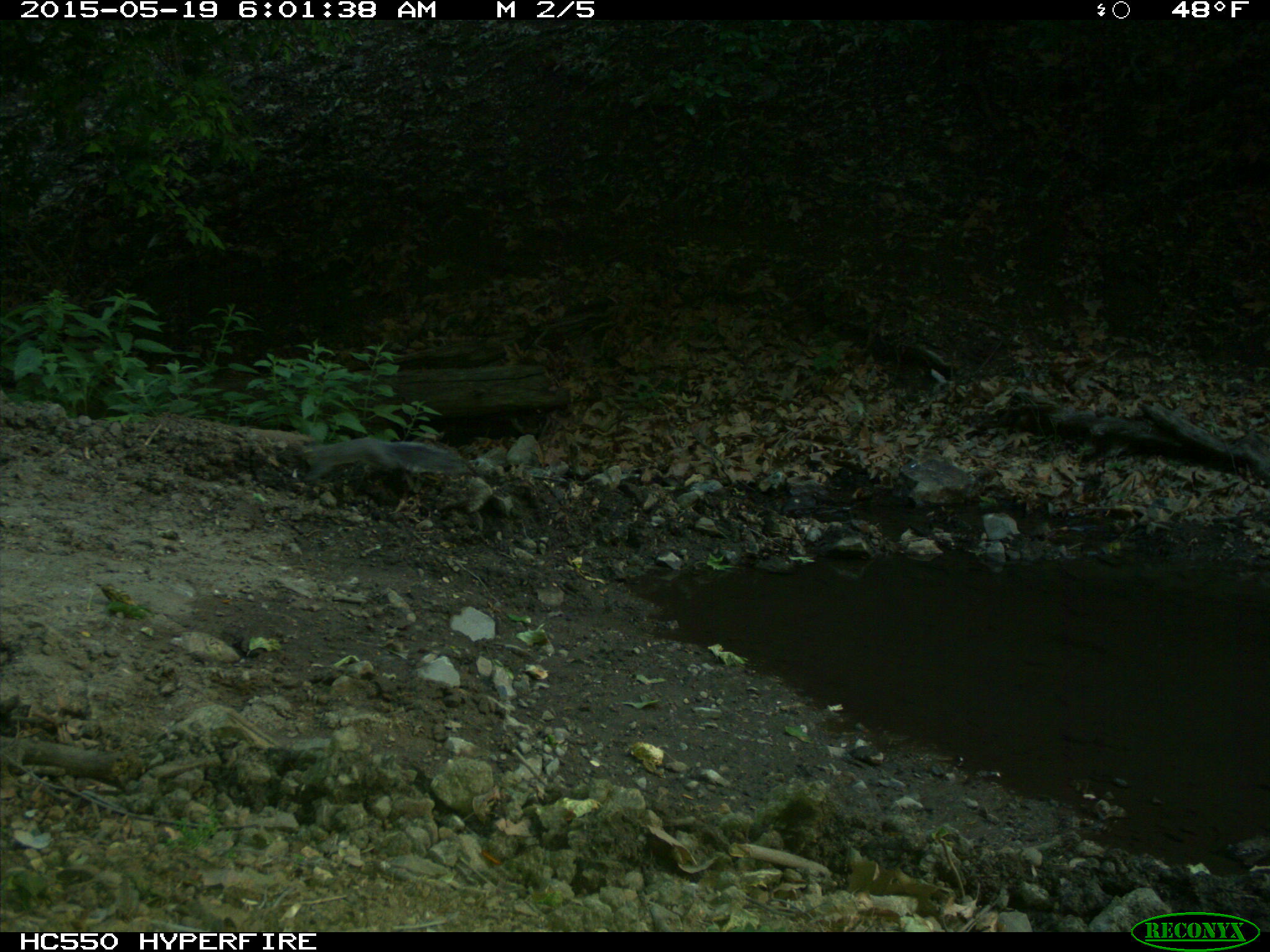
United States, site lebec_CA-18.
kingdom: Animalia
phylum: Chordata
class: Mammalia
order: Rodentia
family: Sciuridae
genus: Sciurus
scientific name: Sciurus carolinensis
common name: eastern gray squirrel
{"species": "Sciurus carolinensis (eastern gray squirrel)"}